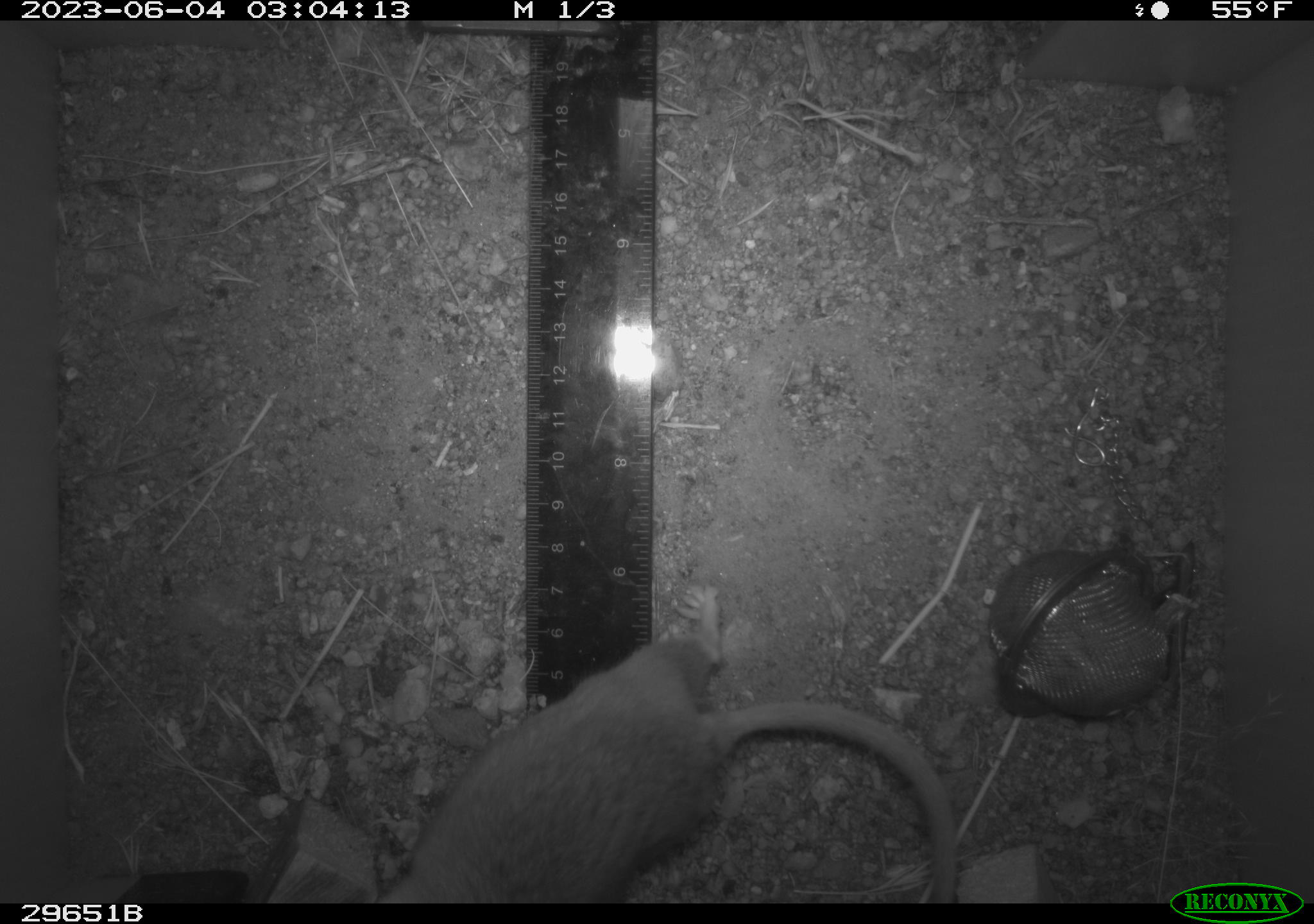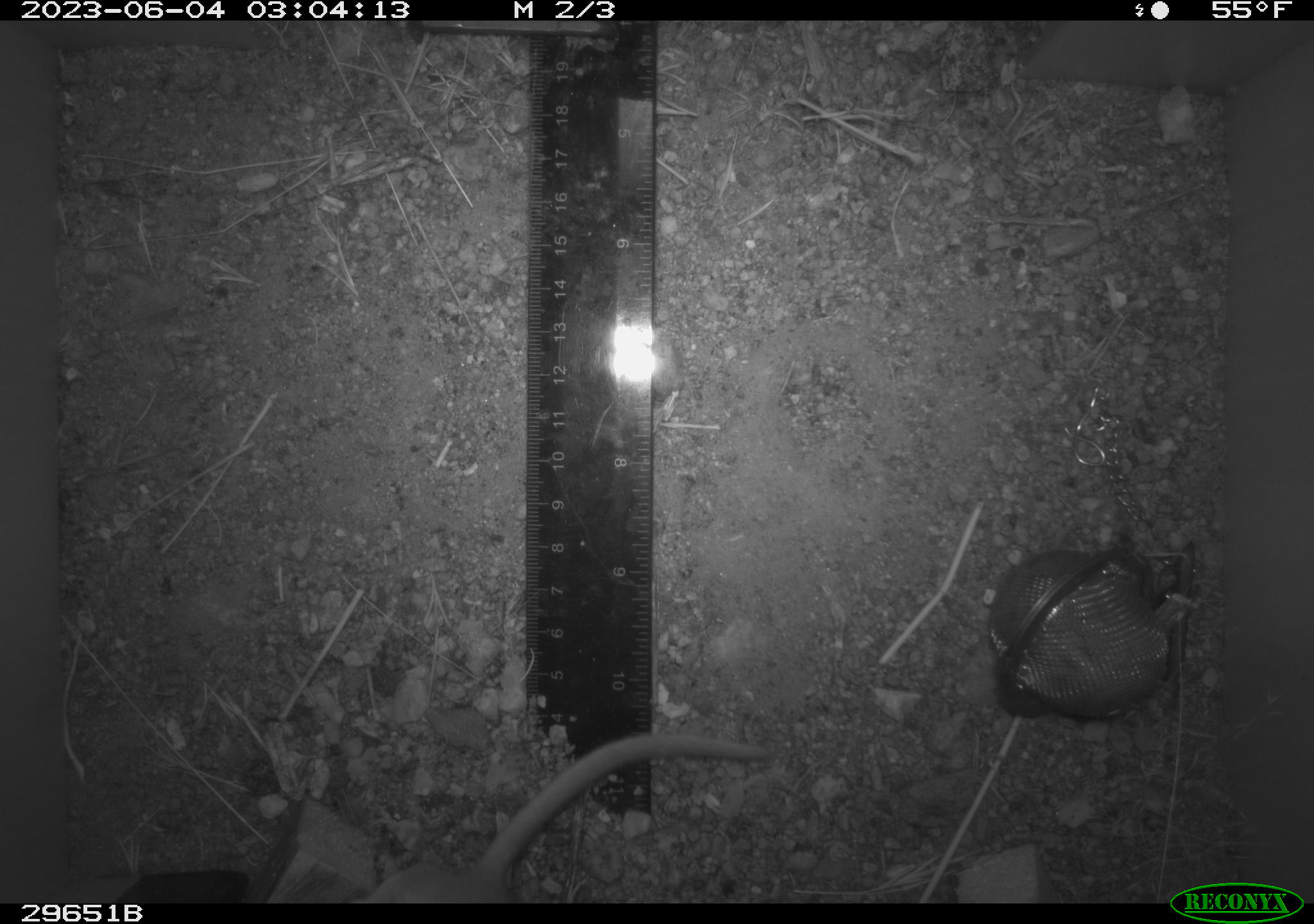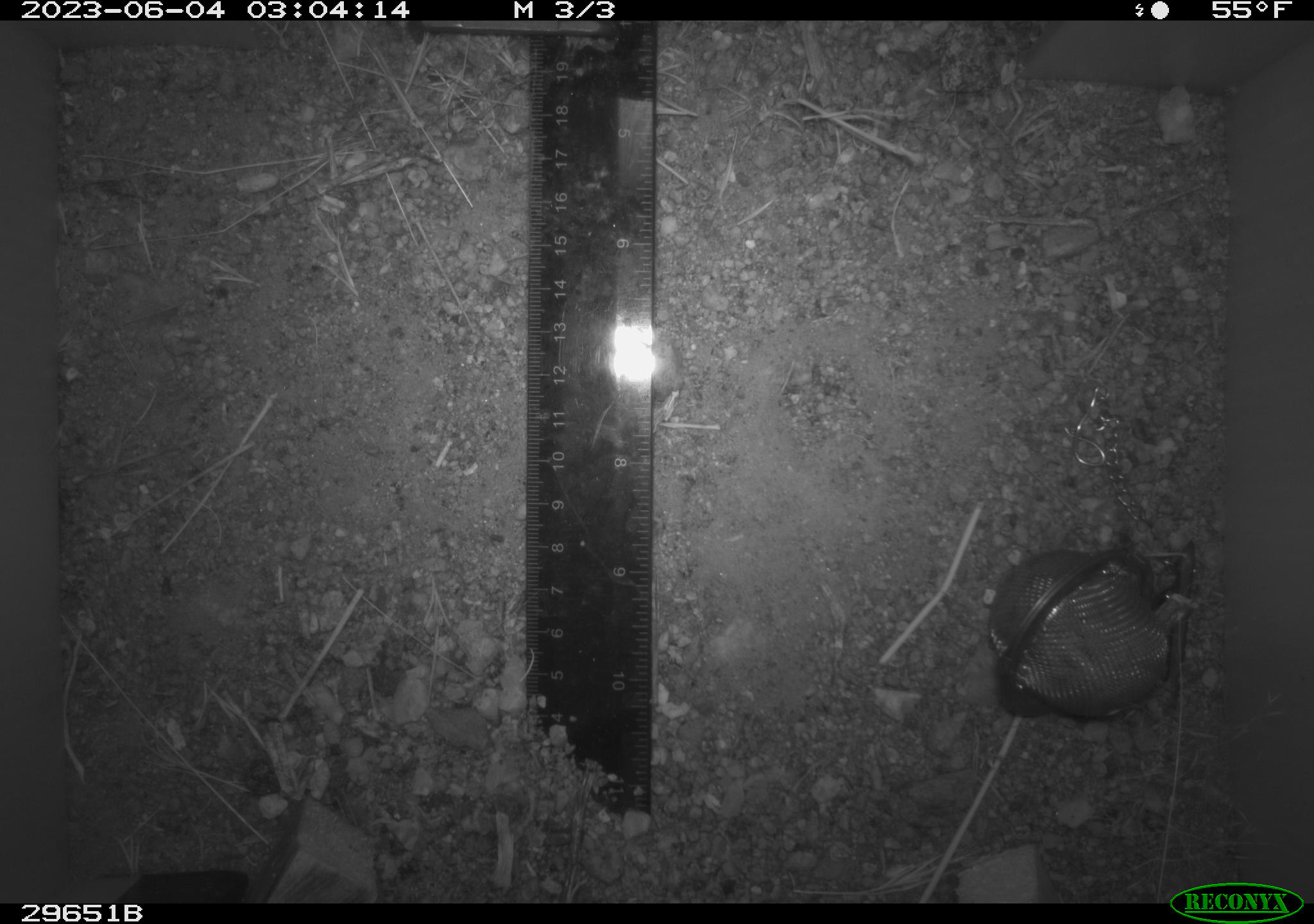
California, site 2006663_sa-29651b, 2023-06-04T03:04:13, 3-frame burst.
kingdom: Animalia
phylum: Chordata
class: Mammalia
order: Rodentia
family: Cricetidae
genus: Neotoma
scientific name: Neotoma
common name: pack rat or woodrat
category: neotoma species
Neotoma species (pack rat or woodrat) (Neotoma).